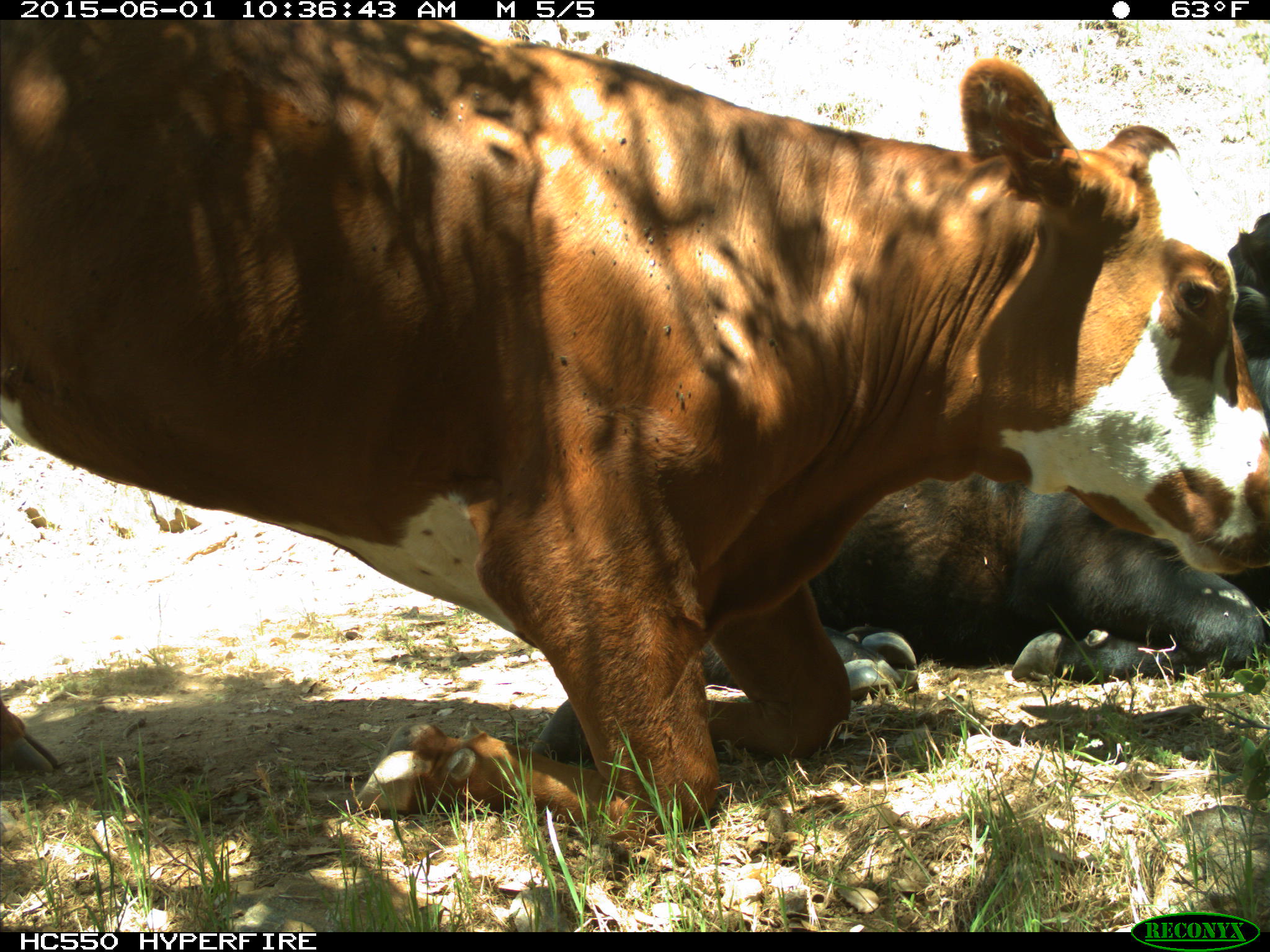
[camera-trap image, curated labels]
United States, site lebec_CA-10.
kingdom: Animalia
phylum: Chordata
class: Mammalia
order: Artiodactyla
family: Bovidae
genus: Bos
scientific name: Bos taurus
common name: domestic cow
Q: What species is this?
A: Bos taurus (domestic cow).